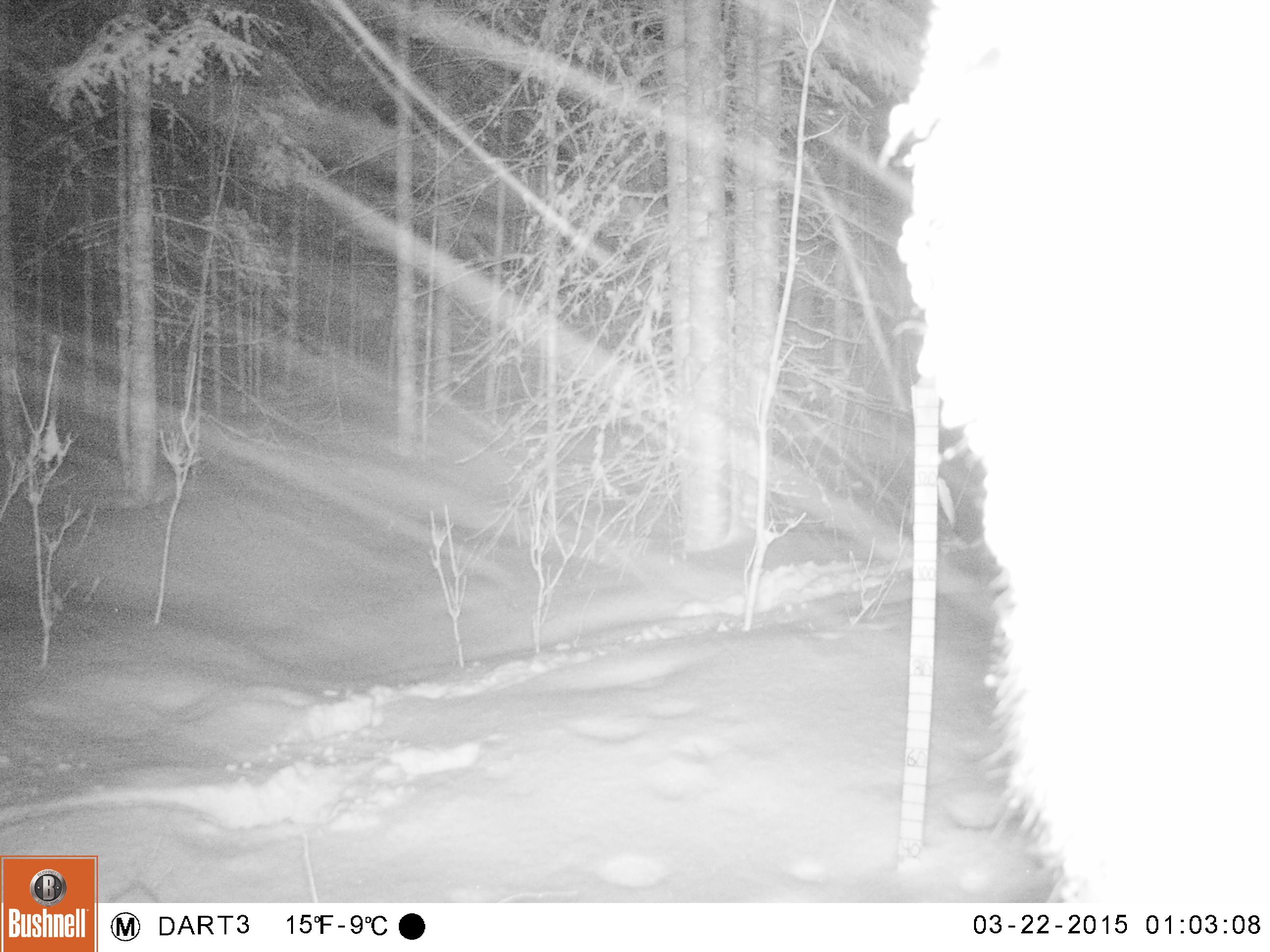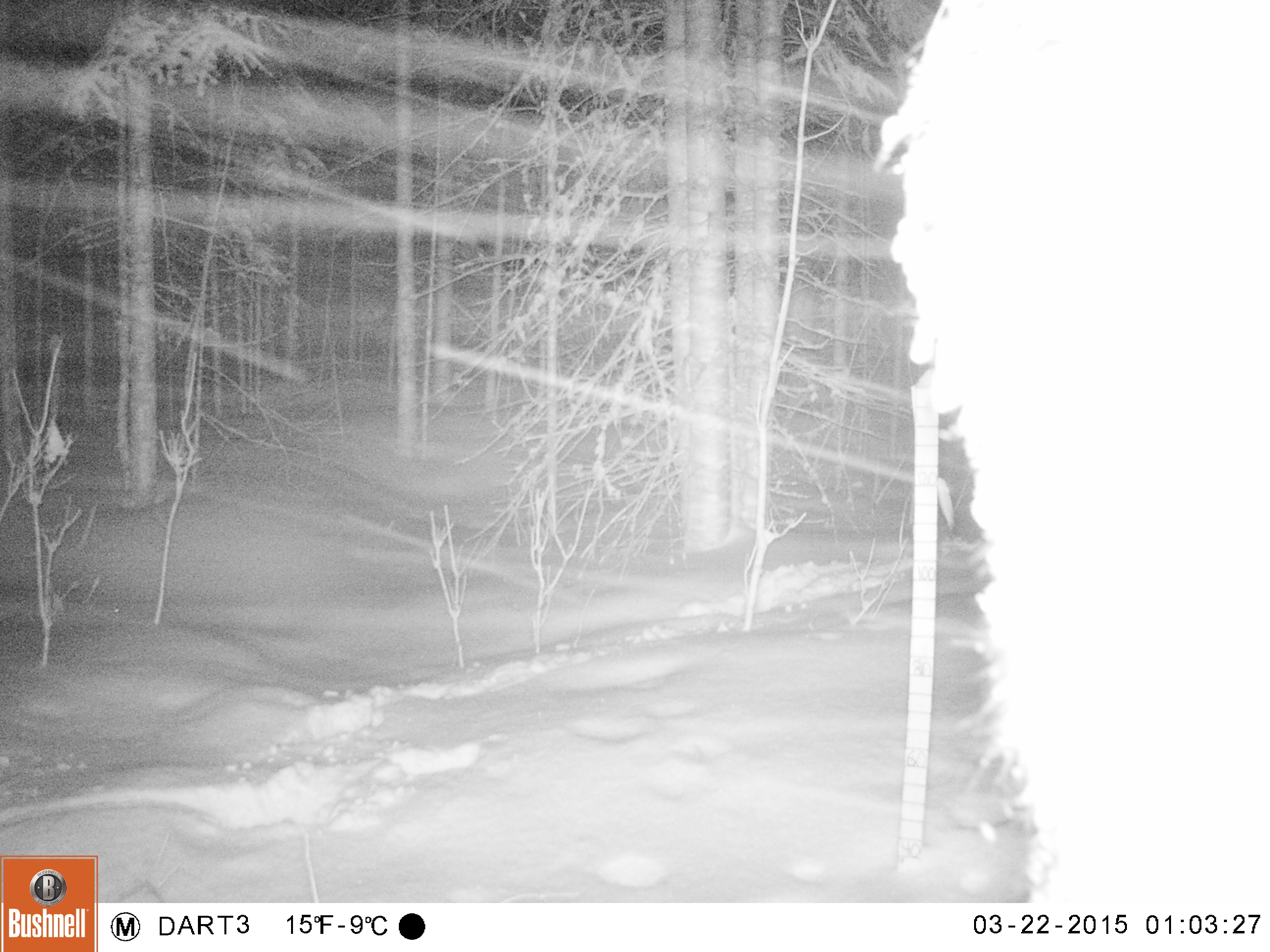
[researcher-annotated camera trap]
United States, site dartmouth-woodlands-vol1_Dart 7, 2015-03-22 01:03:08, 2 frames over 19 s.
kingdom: Animalia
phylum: Chordata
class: Mammalia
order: Artiodactyla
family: Cervidae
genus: Alces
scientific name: Alces alces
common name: moose